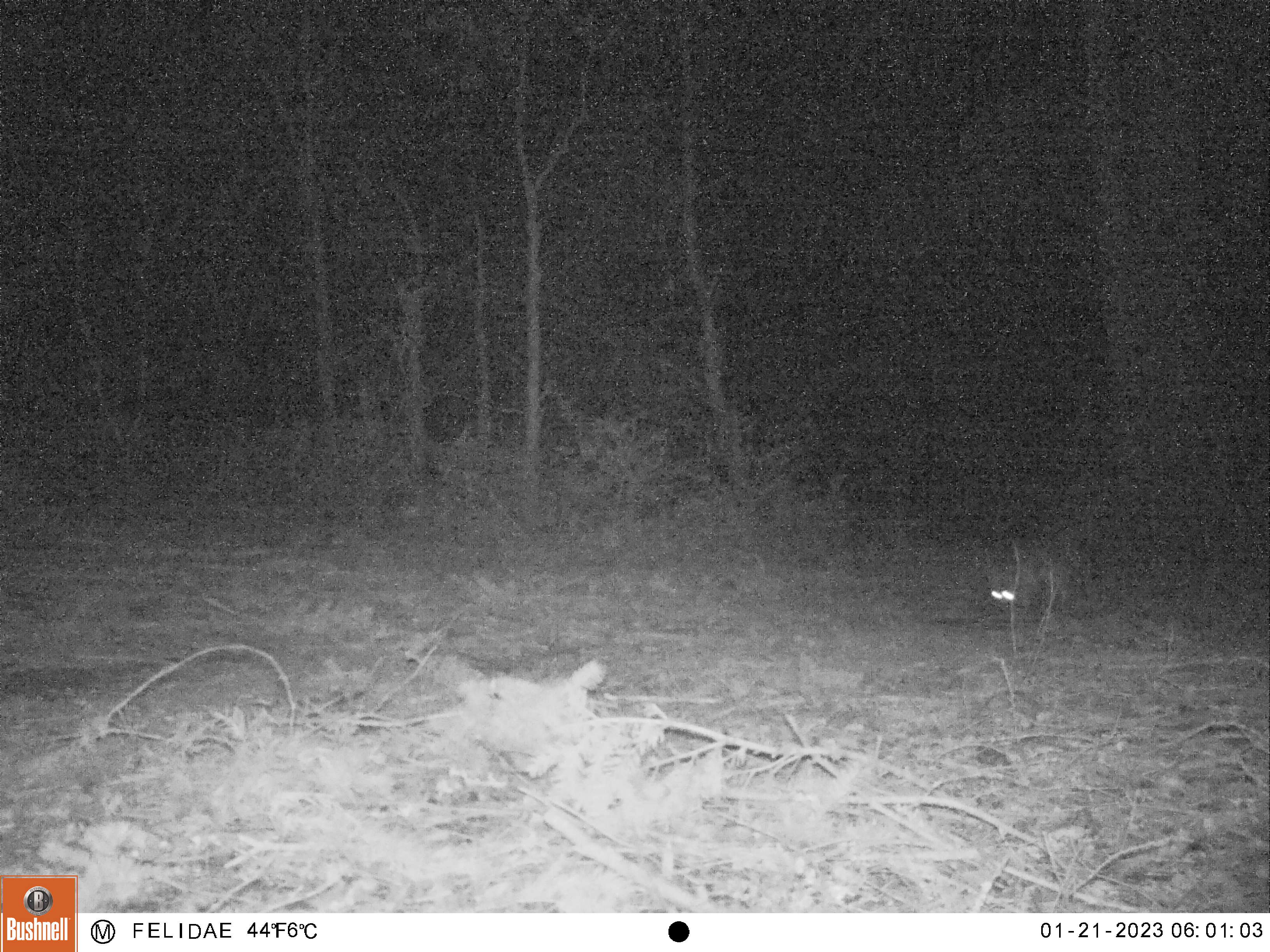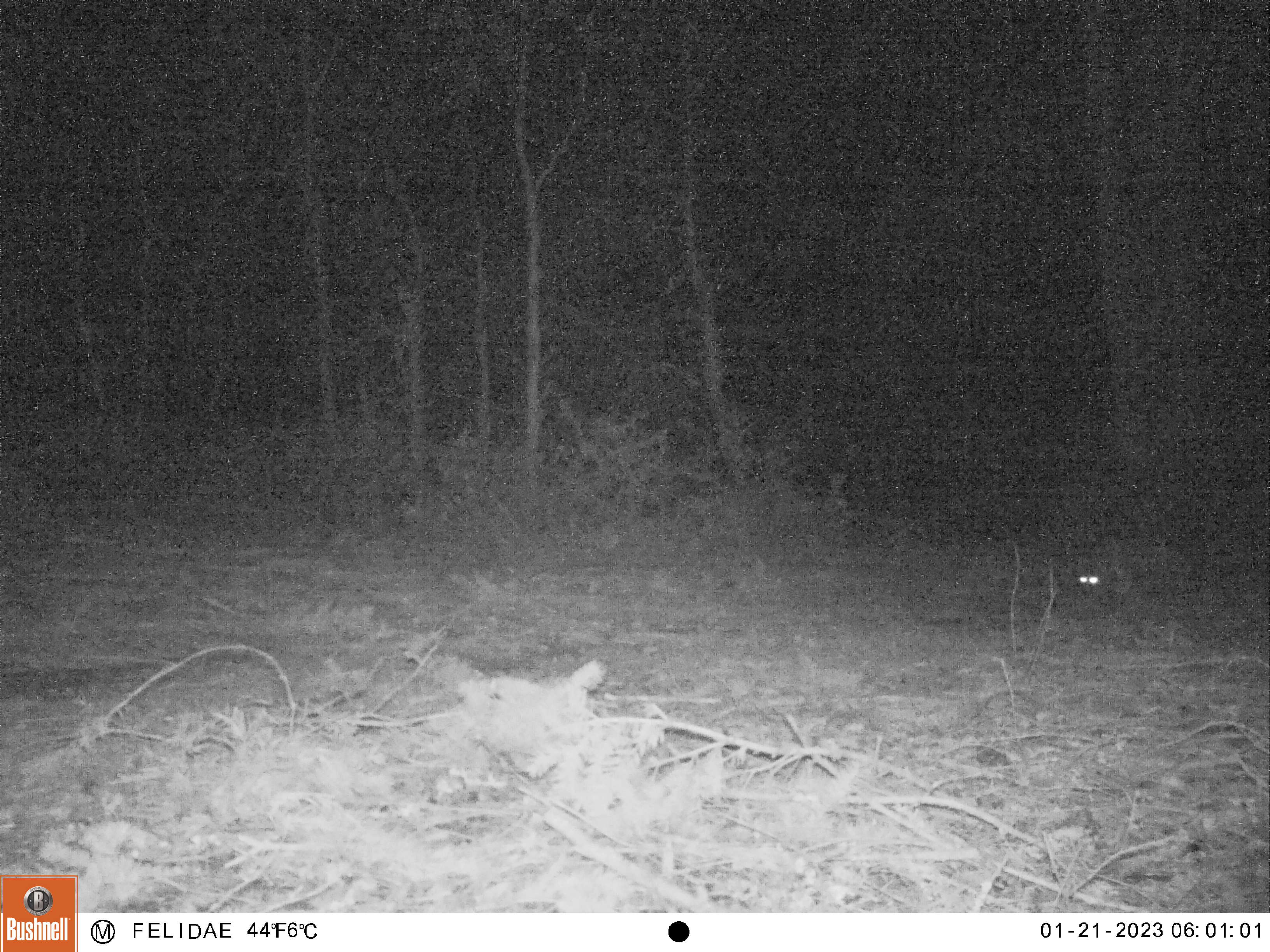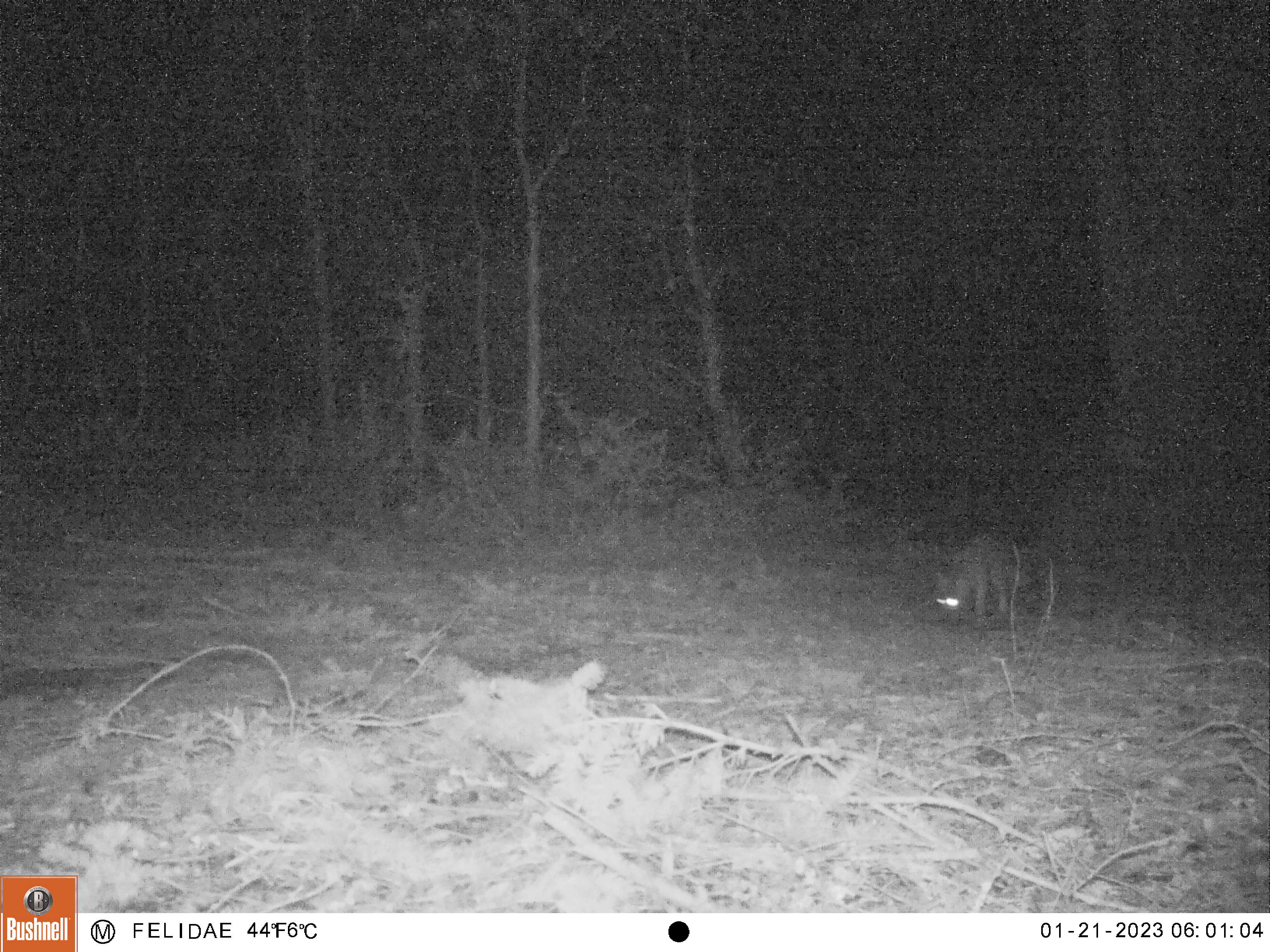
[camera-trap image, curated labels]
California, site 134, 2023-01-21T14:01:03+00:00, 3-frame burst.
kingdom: Animalia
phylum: Chordata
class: Mammalia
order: Carnivora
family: Canidae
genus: Urocyon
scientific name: Urocyon cinereoargenteus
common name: gray fox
Gray fox (Urocyon cinereoargenteus).